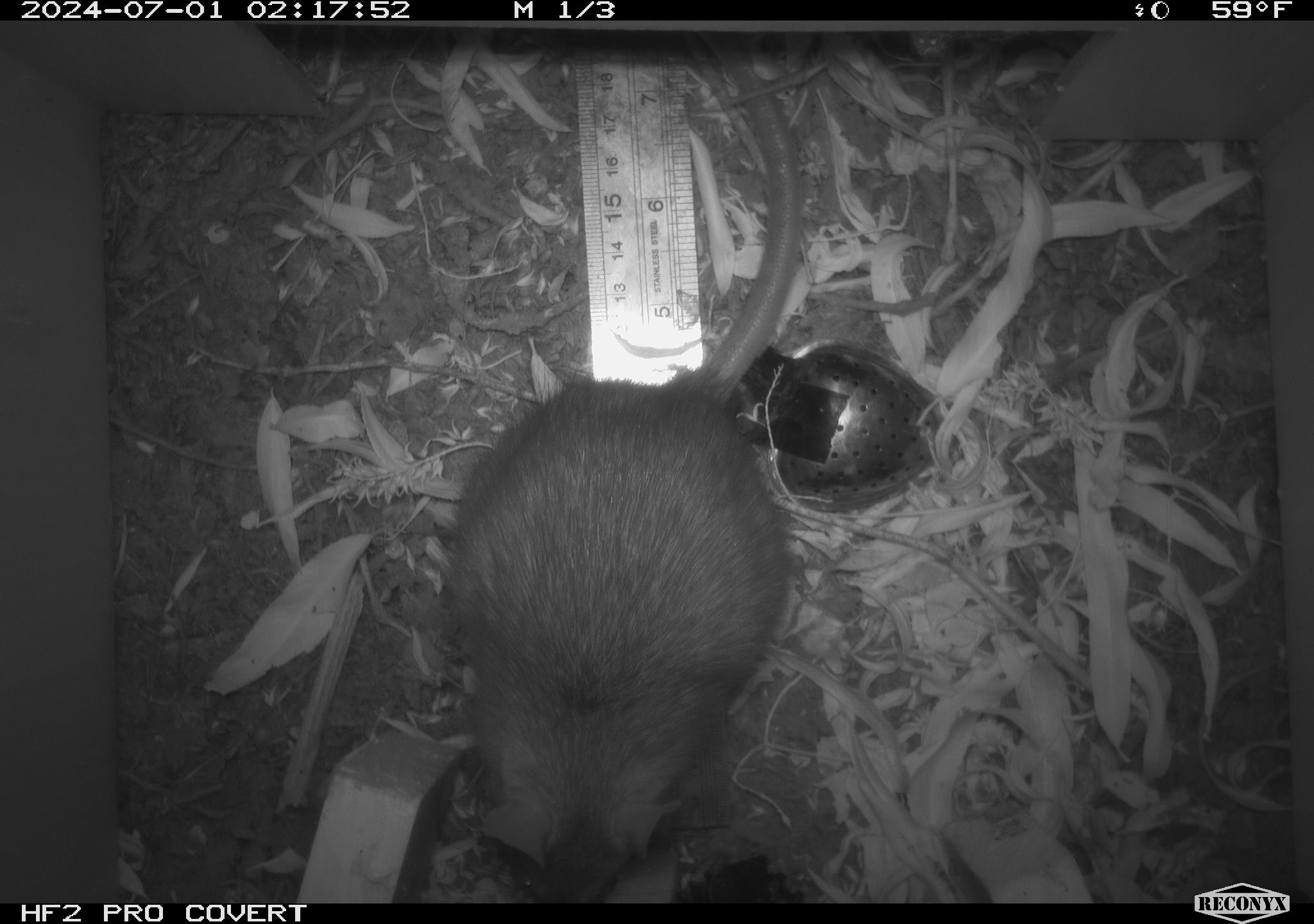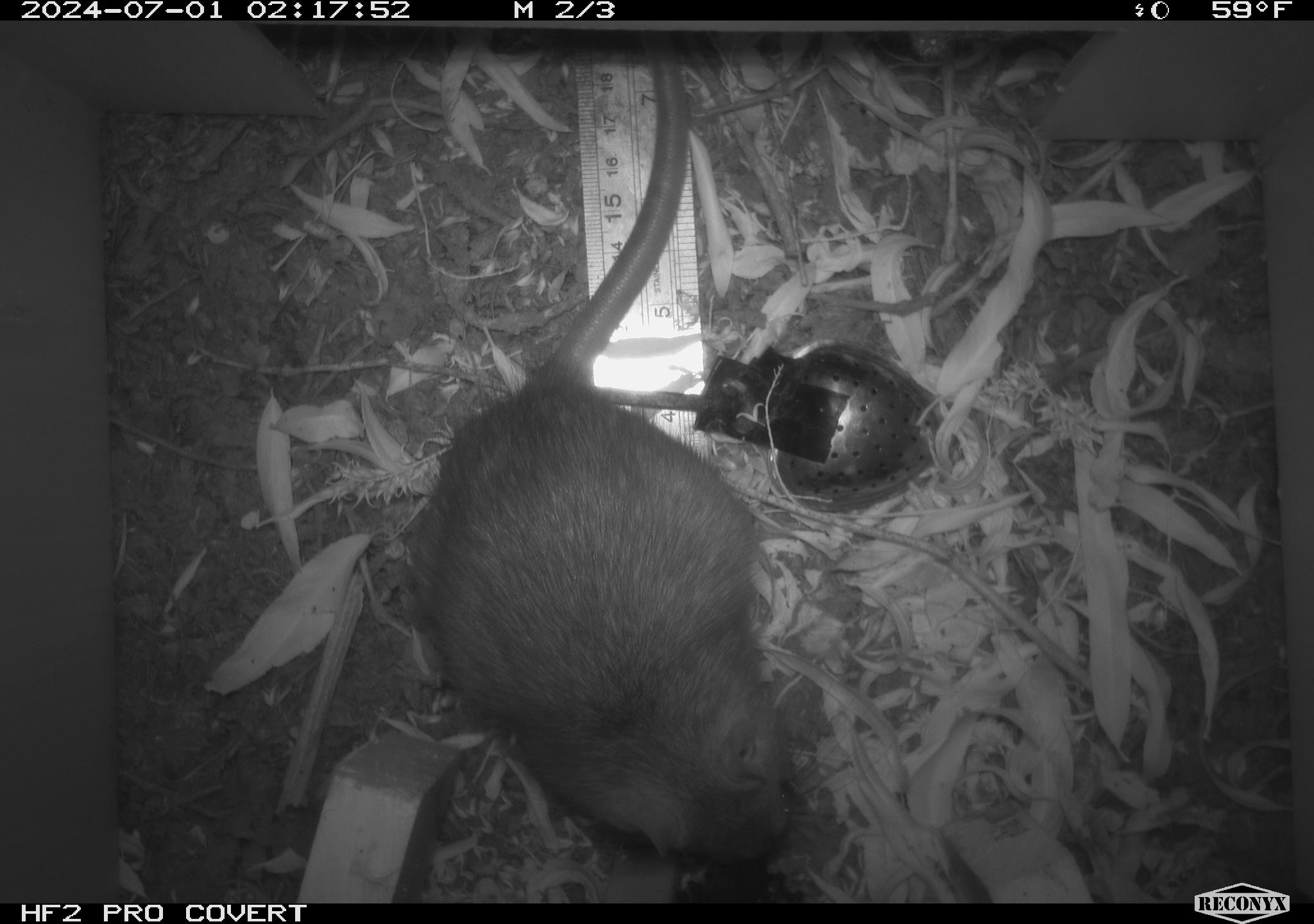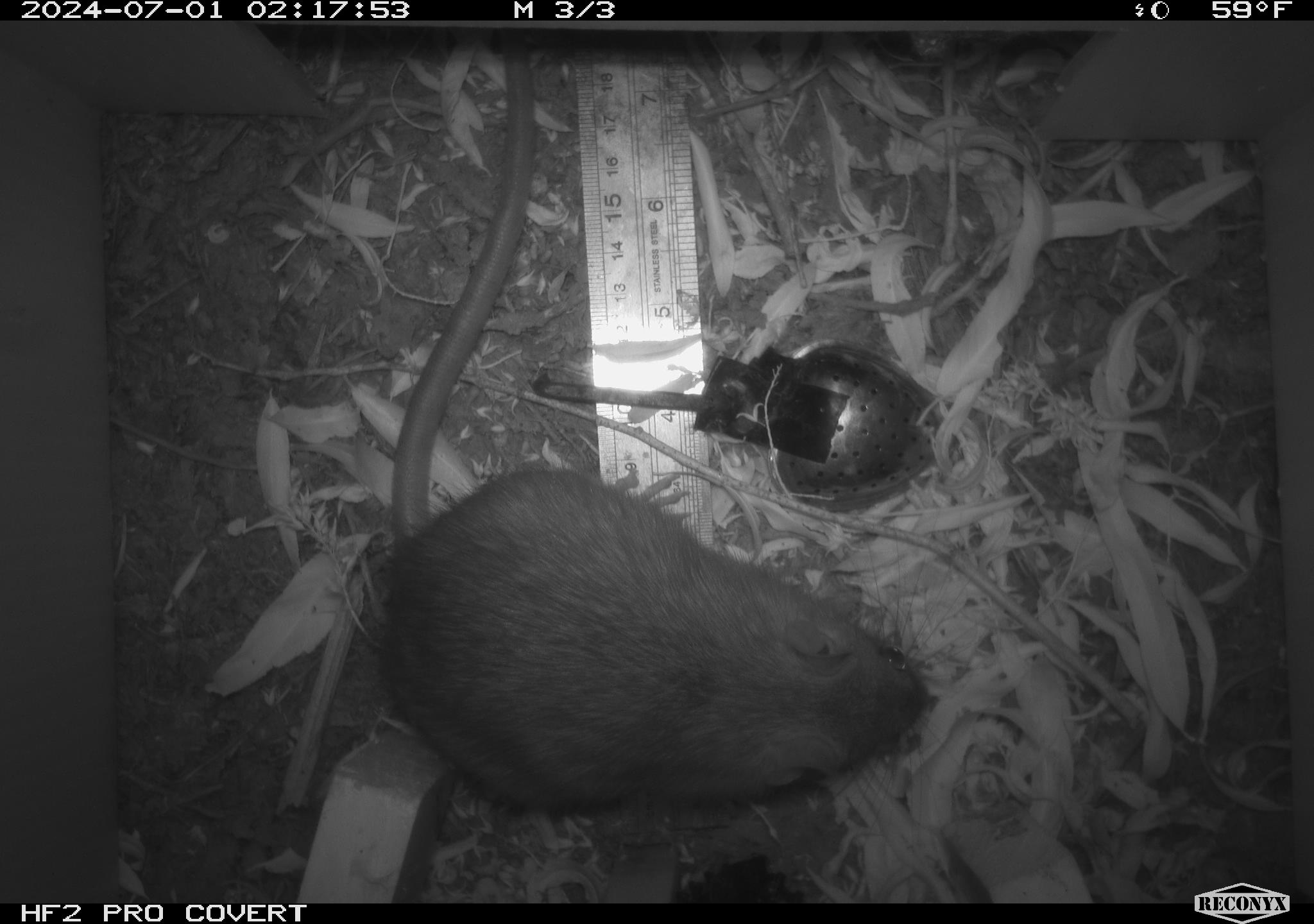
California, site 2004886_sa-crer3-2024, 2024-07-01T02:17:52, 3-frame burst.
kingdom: Animalia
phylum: Chordata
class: Mammalia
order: Rodentia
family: Muridae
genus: Rattus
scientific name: Rattus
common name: rat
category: rattus species